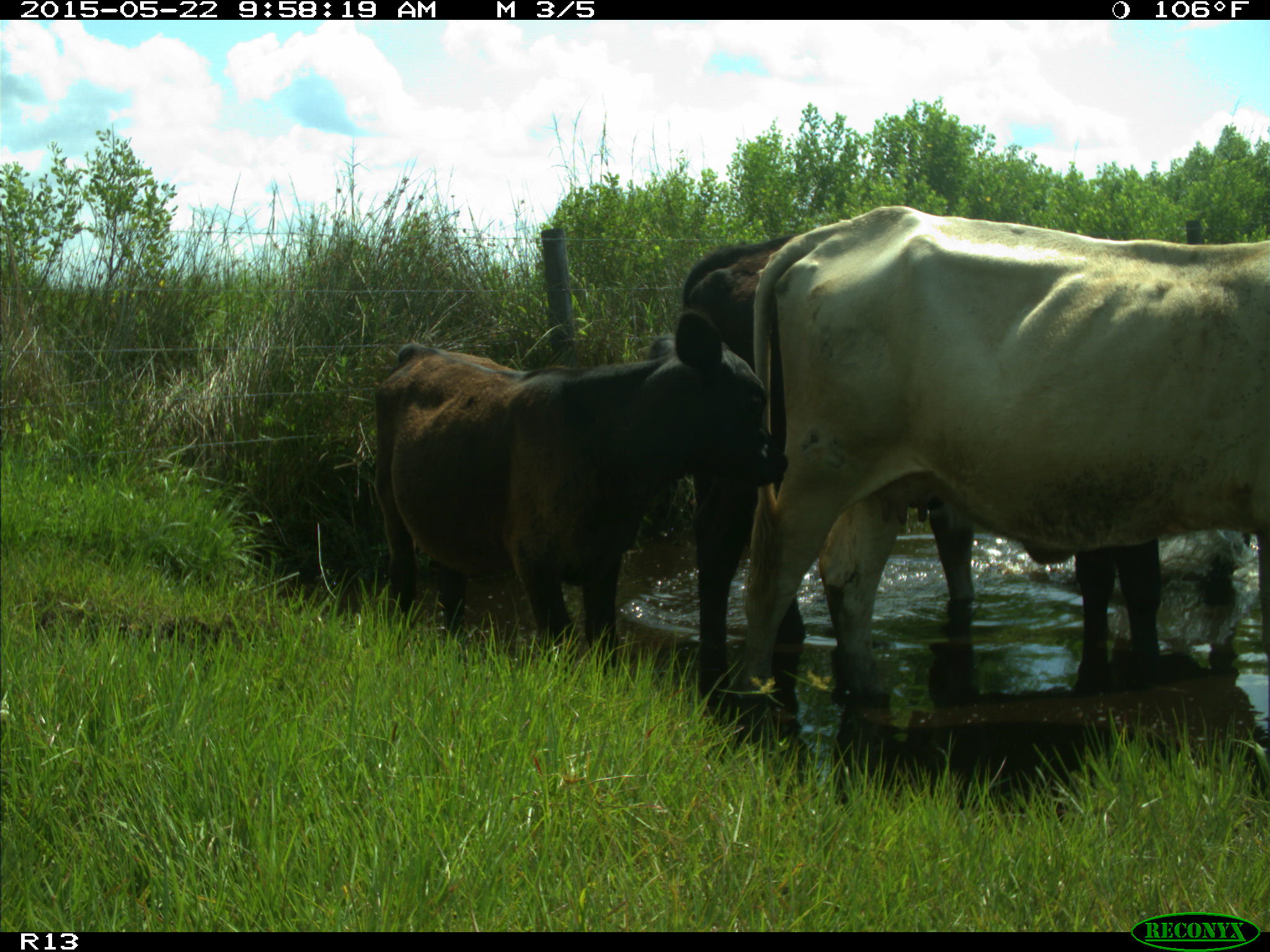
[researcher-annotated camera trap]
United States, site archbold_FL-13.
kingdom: Animalia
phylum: Chordata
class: Mammalia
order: Artiodactyla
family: Bovidae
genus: Bos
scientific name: Bos taurus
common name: domestic cow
Bos taurus (domestic cow).